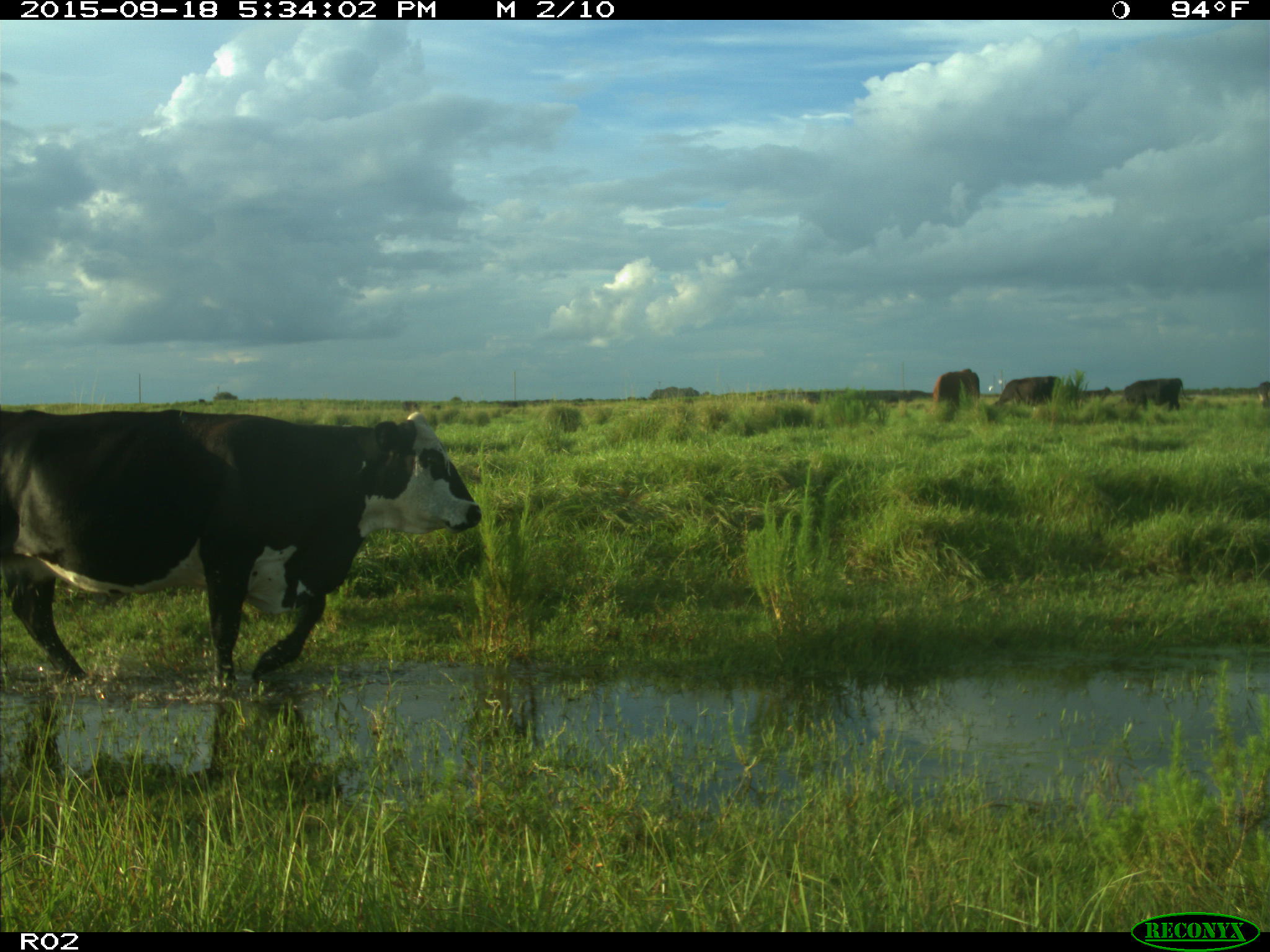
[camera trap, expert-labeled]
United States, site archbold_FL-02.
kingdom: Animalia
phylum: Chordata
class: Mammalia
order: Artiodactyla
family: Bovidae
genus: Bos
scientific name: Bos taurus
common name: domestic cow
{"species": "Bos taurus (domestic cow)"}